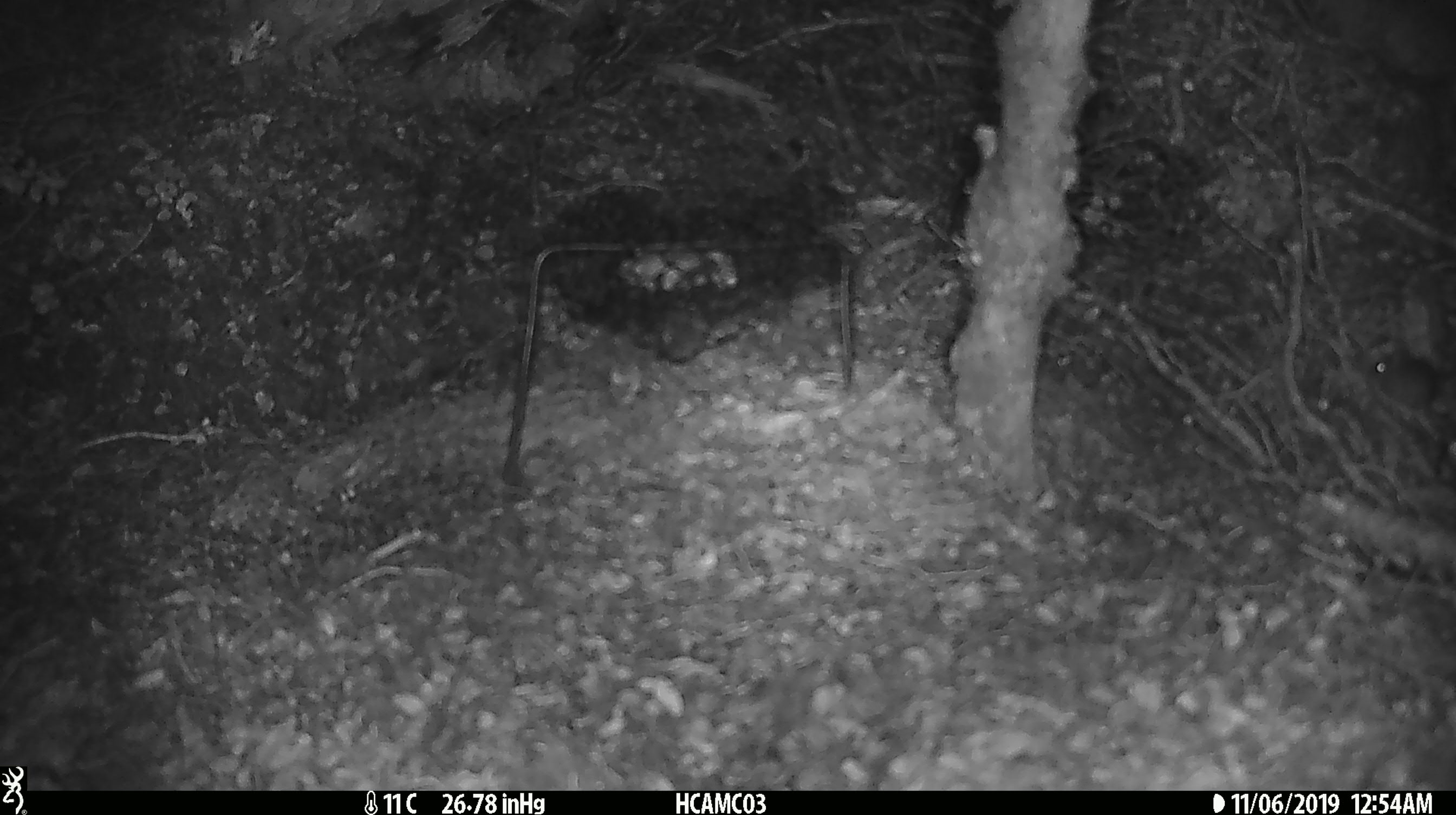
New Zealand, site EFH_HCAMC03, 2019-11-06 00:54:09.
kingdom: Animalia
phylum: Chordata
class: Mammalia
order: Rodentia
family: Muridae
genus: Mus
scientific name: Mus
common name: mouse